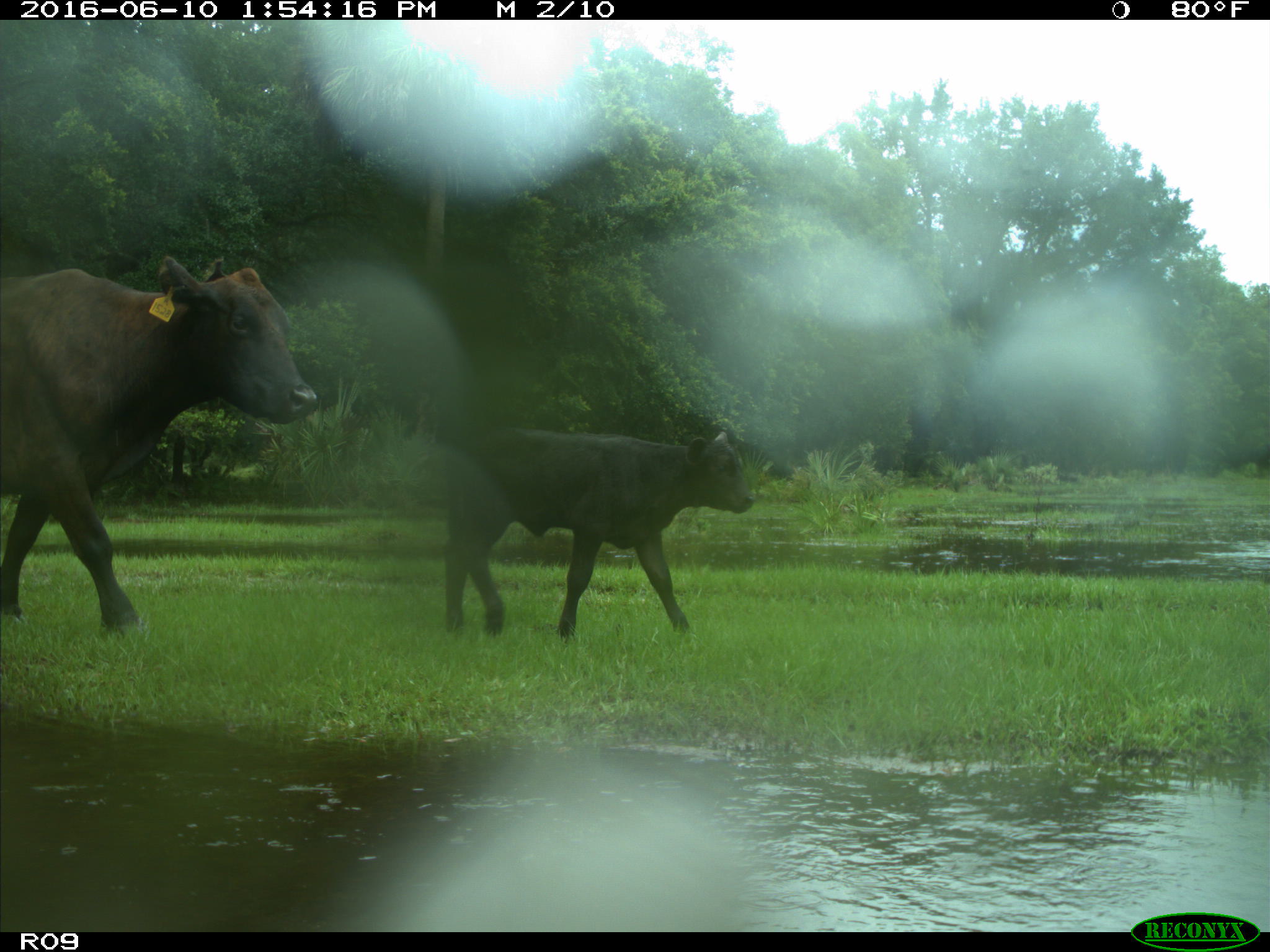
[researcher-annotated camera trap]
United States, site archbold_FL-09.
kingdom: Animalia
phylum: Chordata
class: Mammalia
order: Artiodactyla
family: Bovidae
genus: Bos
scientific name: Bos taurus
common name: domestic cow